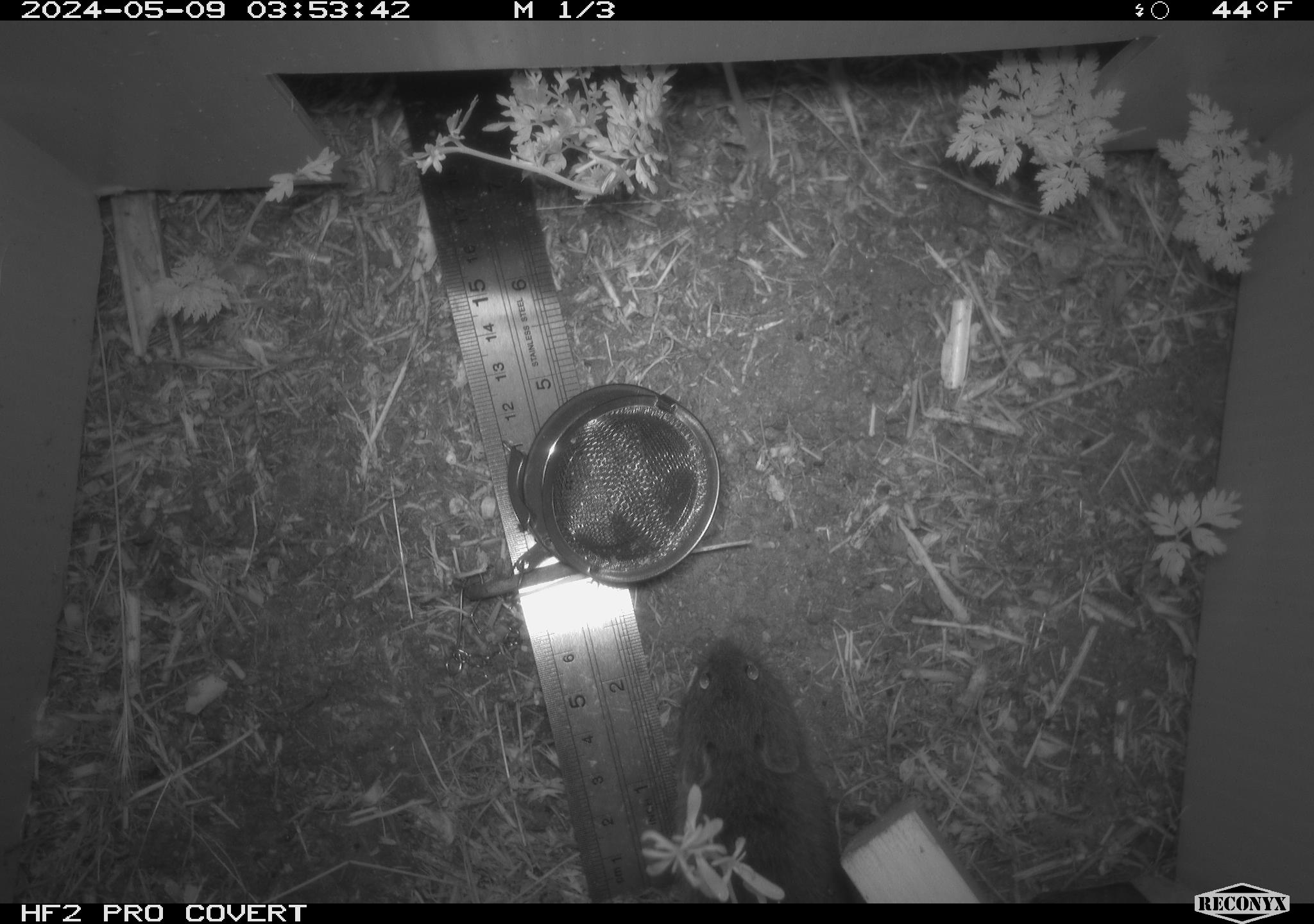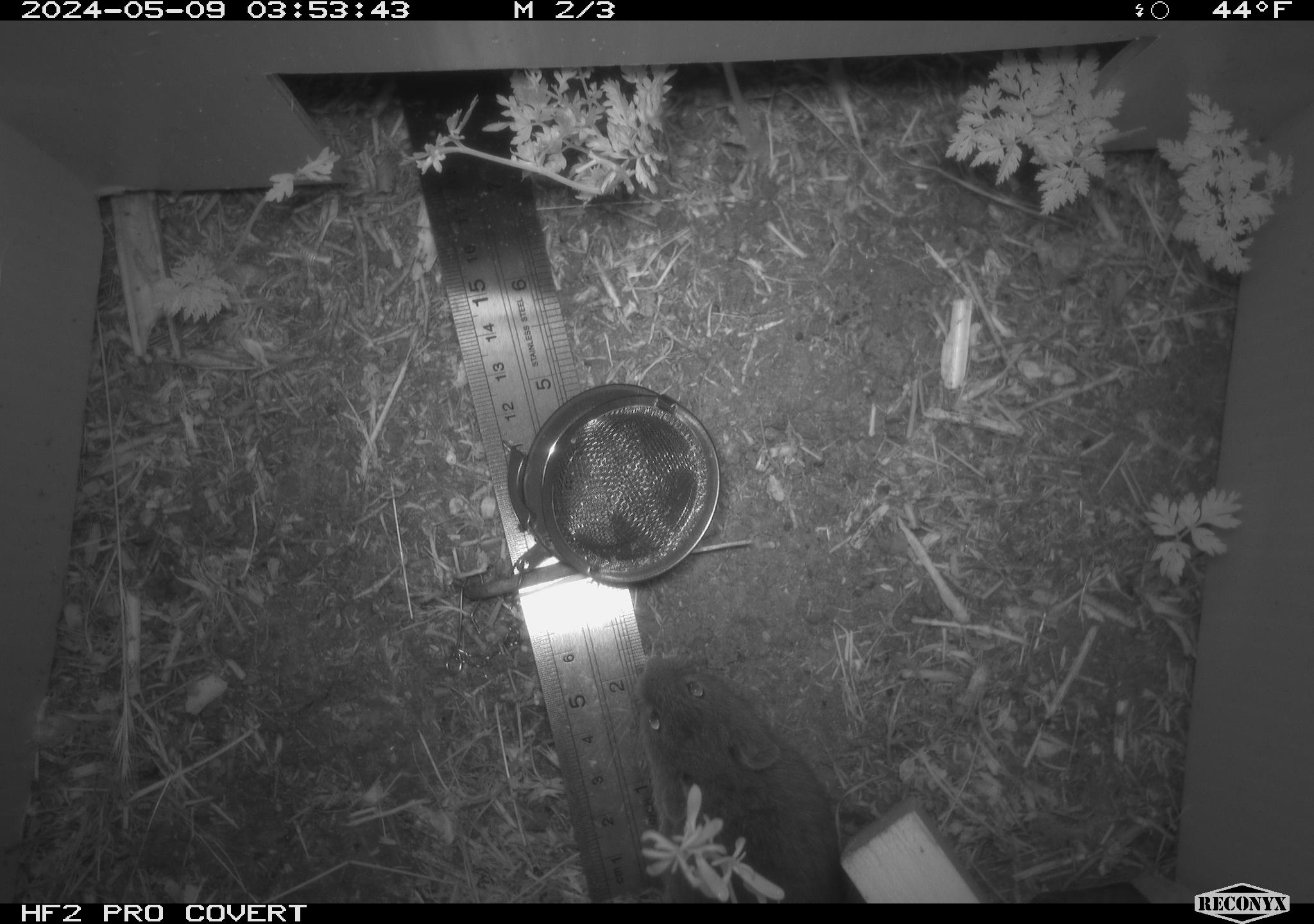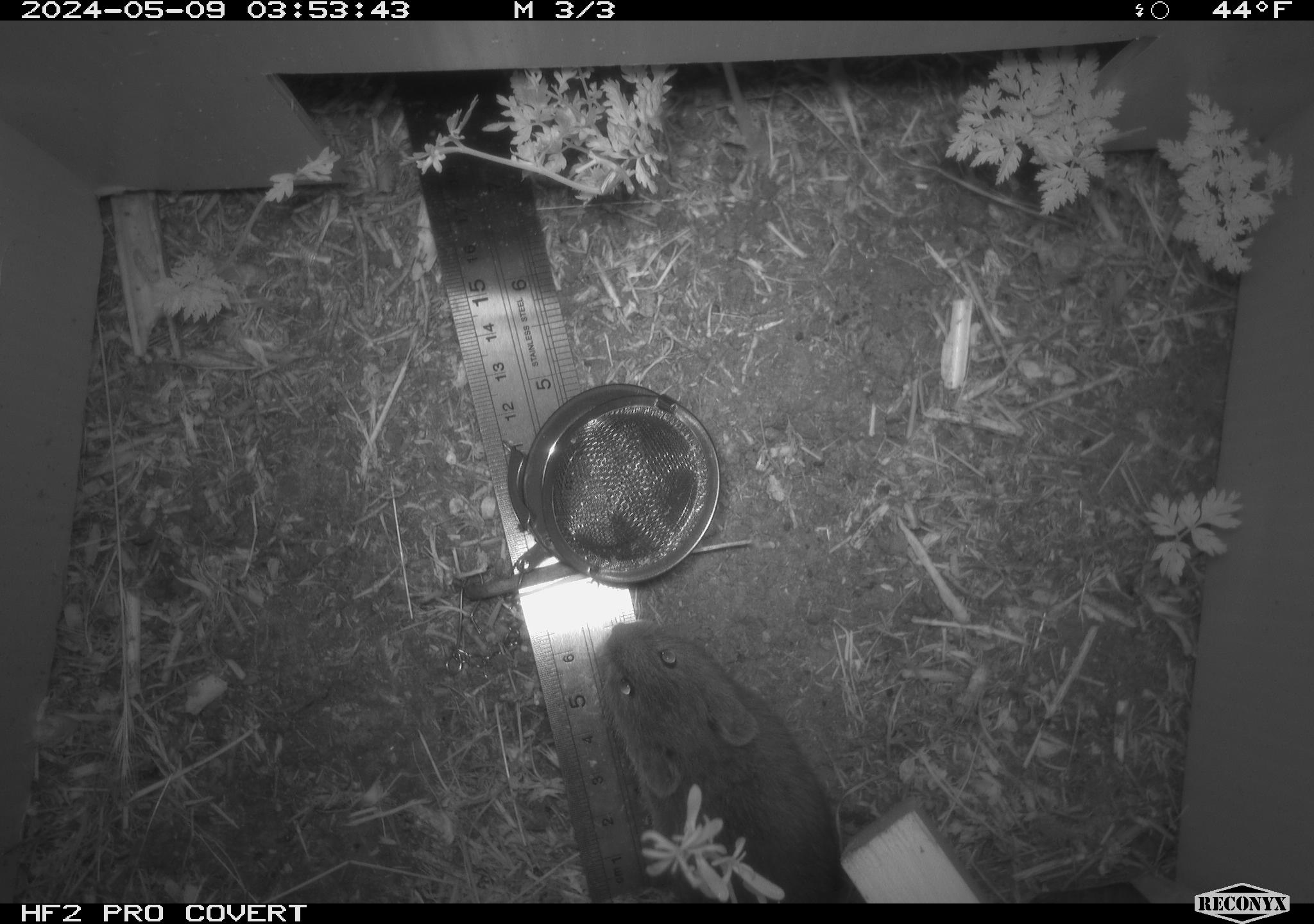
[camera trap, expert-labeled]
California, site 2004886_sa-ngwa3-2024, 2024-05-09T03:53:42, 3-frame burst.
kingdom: Animalia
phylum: Chordata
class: Mammalia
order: Rodentia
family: Cricetidae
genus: Microtus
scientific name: Microtus californicus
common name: california vole